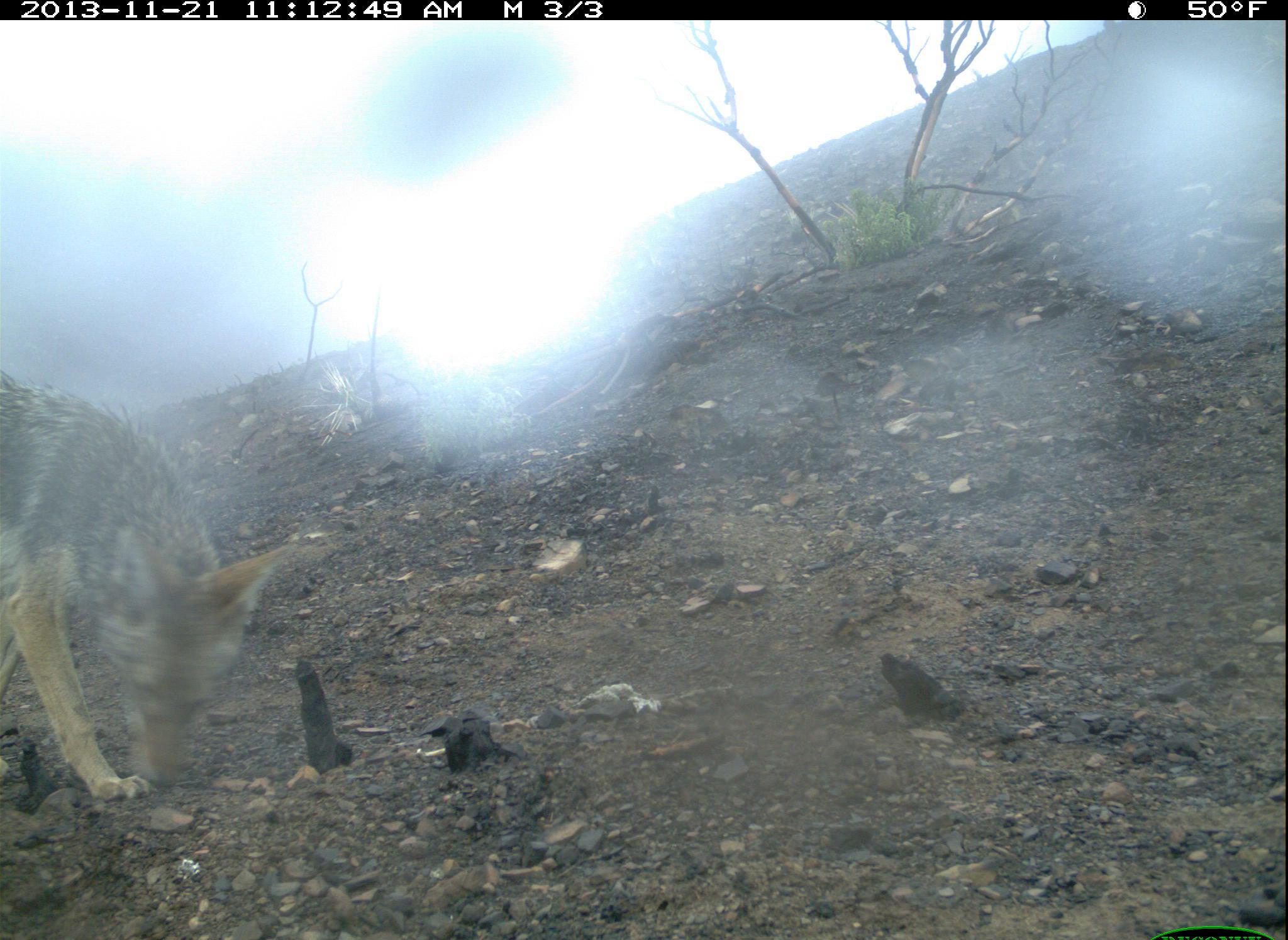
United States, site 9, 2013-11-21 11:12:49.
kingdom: Animalia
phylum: Chordata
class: Mammalia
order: Carnivora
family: Canidae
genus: Canis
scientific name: Canis latrans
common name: coyote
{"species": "coyote (Canis latrans)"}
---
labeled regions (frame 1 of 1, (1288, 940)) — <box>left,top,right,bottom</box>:
coyote: <box>0,369,290,803</box>